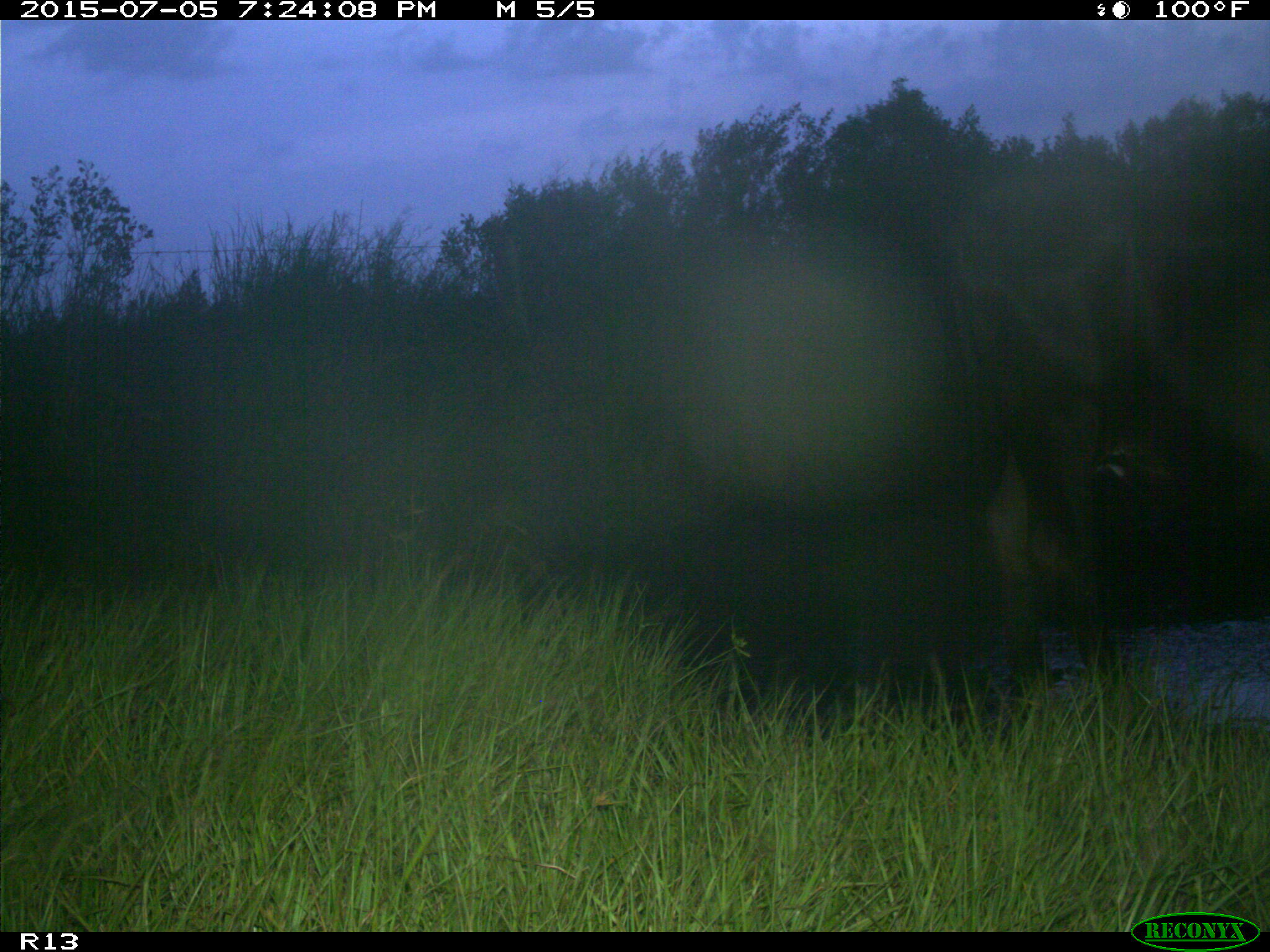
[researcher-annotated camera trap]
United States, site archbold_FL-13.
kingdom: Animalia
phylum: Chordata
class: Mammalia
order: Artiodactyla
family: Bovidae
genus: Bos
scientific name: Bos taurus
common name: domestic cow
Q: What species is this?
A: Bos taurus (domestic cow).